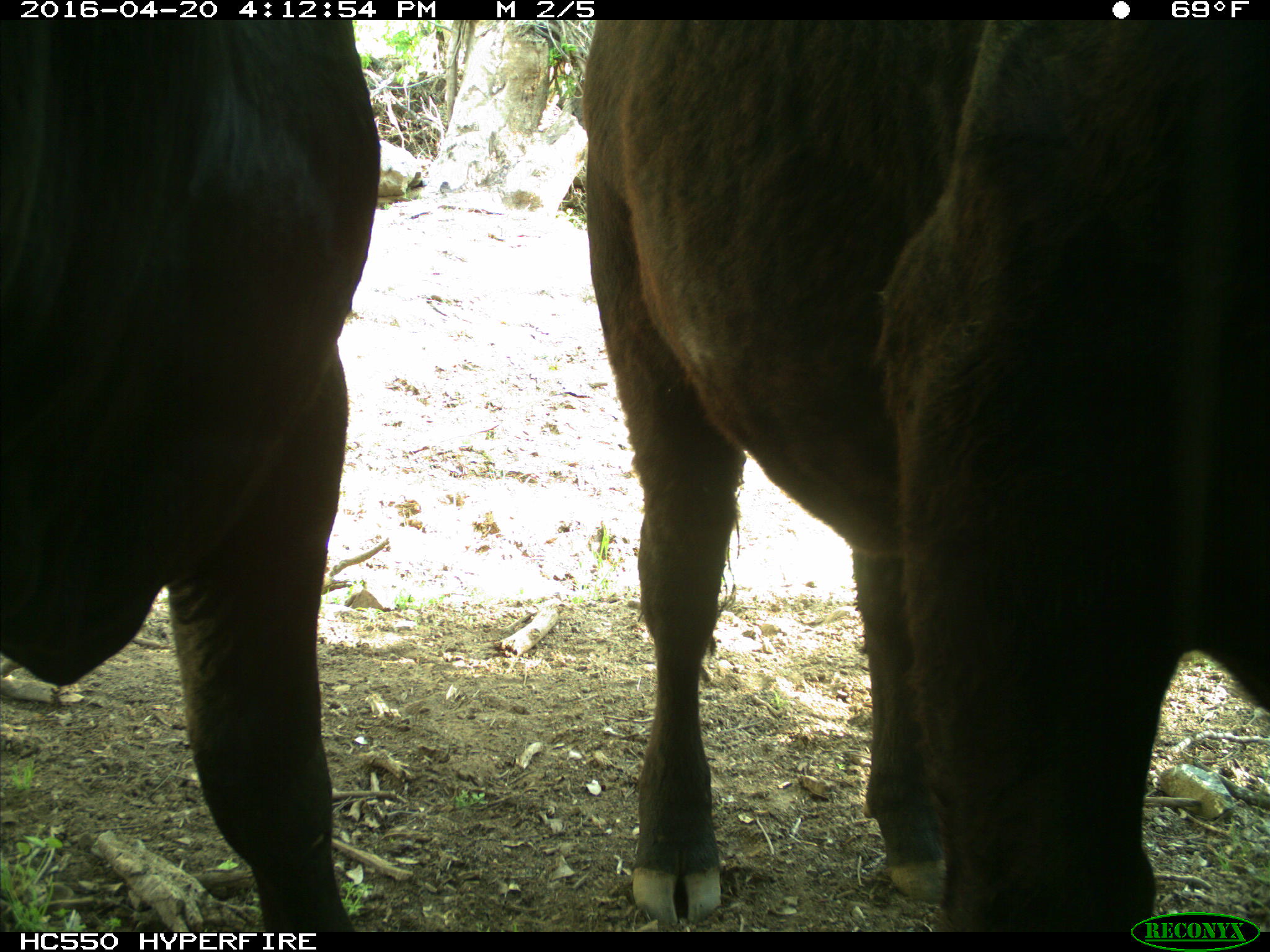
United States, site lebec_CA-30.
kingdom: Animalia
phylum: Chordata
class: Mammalia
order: Artiodactyla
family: Bovidae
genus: Bos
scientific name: Bos taurus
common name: domestic cow